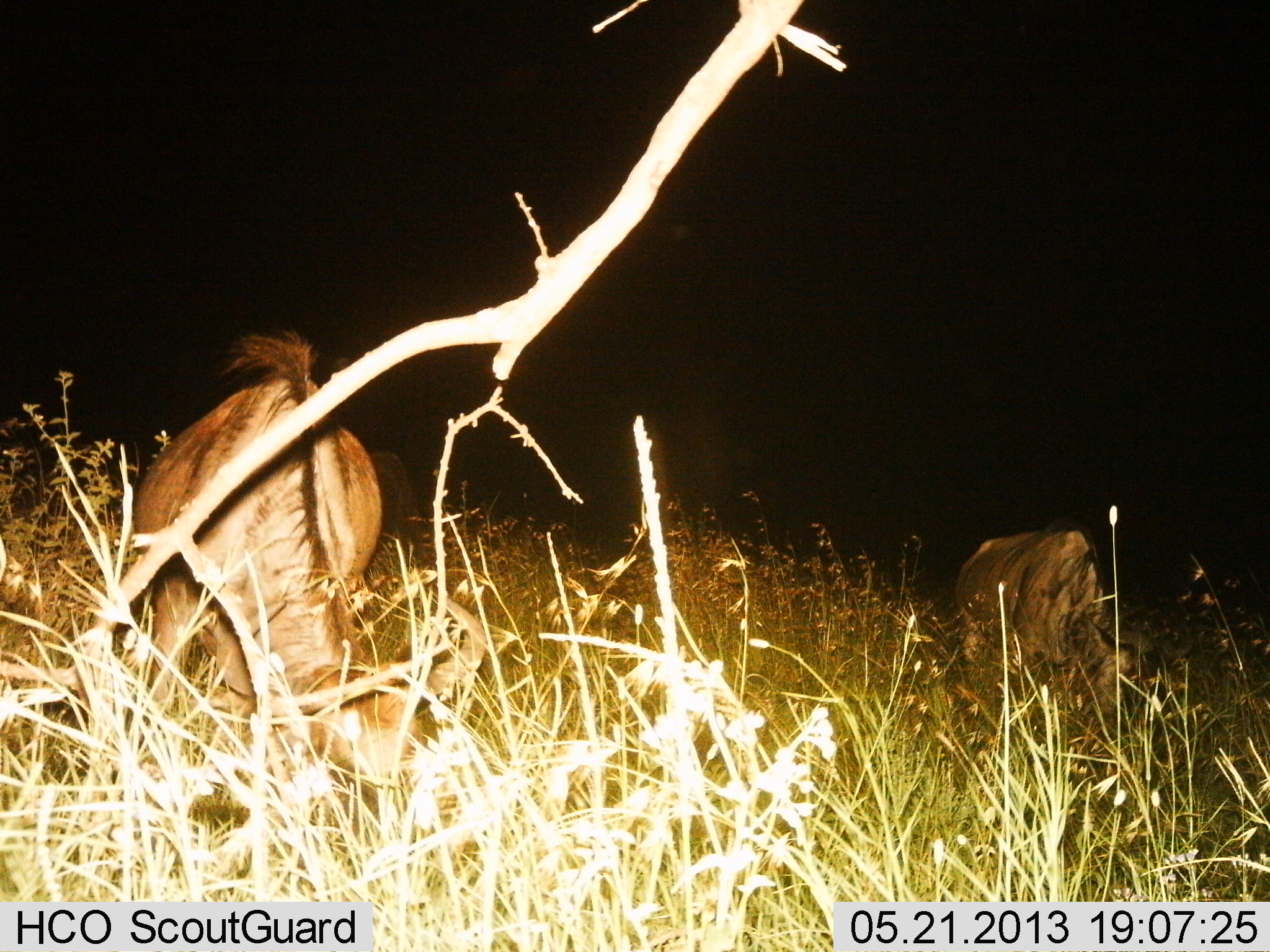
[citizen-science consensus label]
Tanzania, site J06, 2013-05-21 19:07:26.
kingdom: Animalia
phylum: Chordata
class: Mammalia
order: Artiodactyla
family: Bovidae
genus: Connochaetes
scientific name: Connochaetes taurinus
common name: blue wildebeest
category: wildebeest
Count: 4.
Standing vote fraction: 30%.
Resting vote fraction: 10%.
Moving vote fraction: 0%.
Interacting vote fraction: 0%.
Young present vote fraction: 0%.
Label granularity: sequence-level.